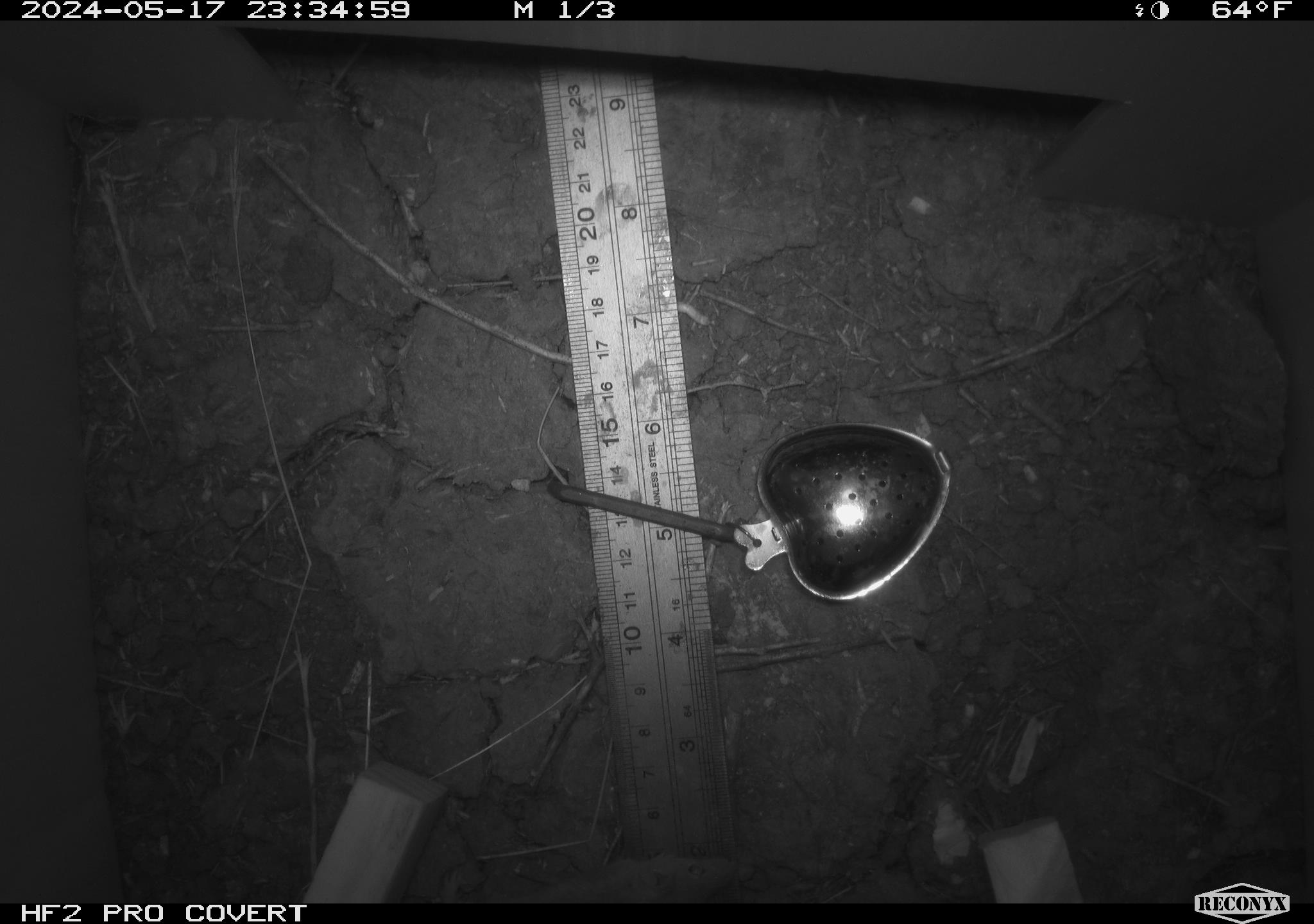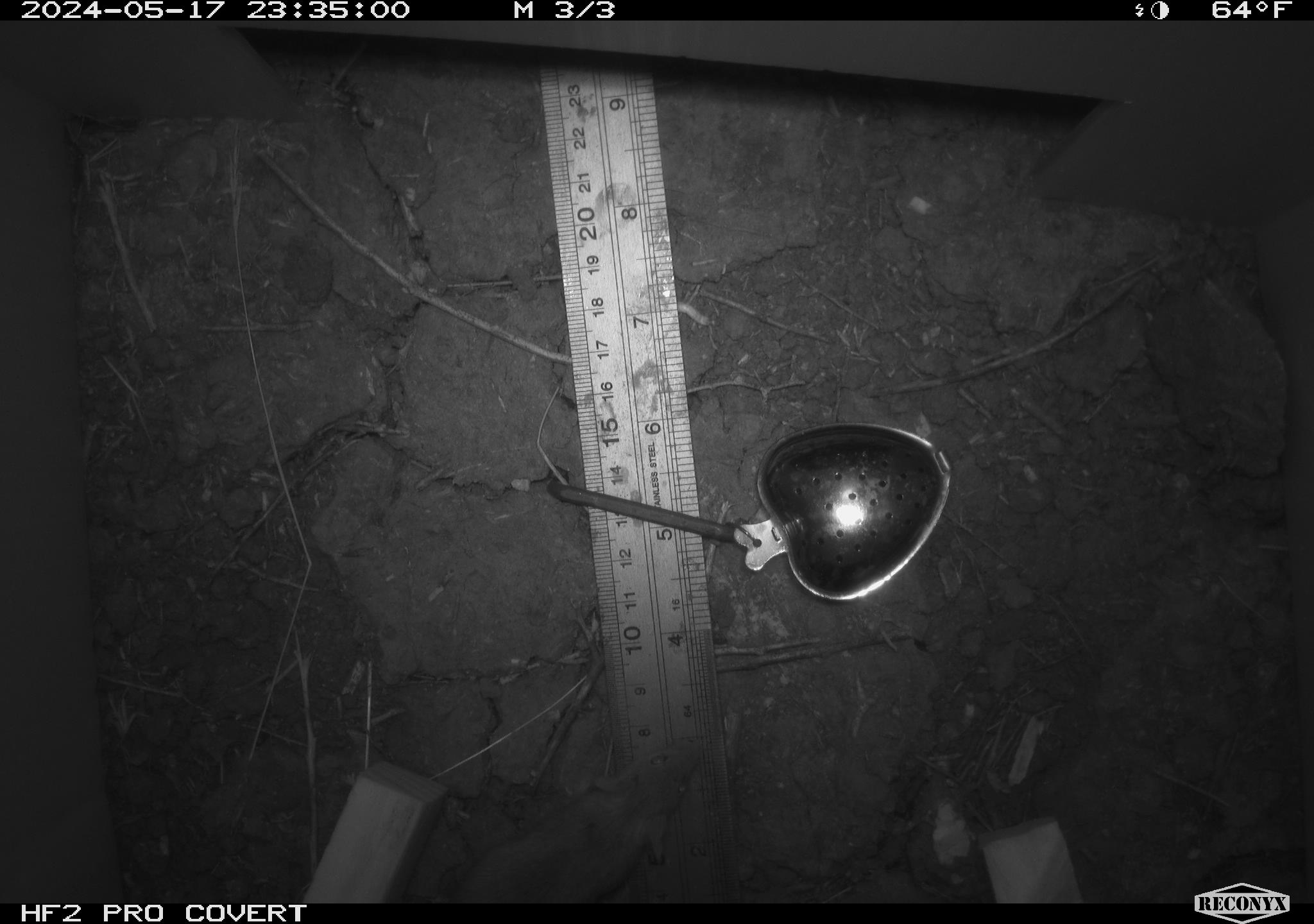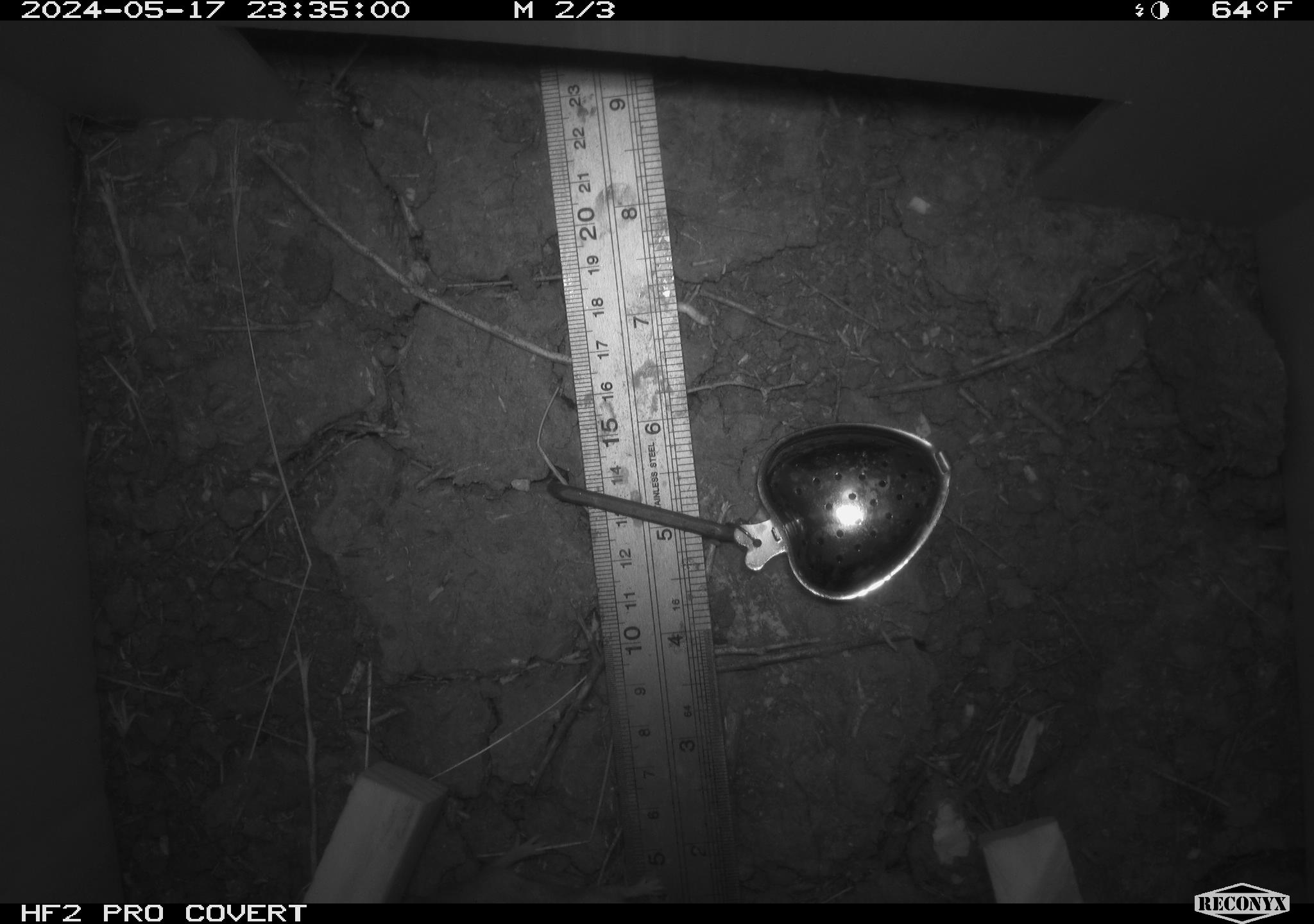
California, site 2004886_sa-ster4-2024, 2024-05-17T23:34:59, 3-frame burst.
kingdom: Animalia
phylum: Chordata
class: Mammalia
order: Rodentia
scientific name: Rodentia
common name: mouse species